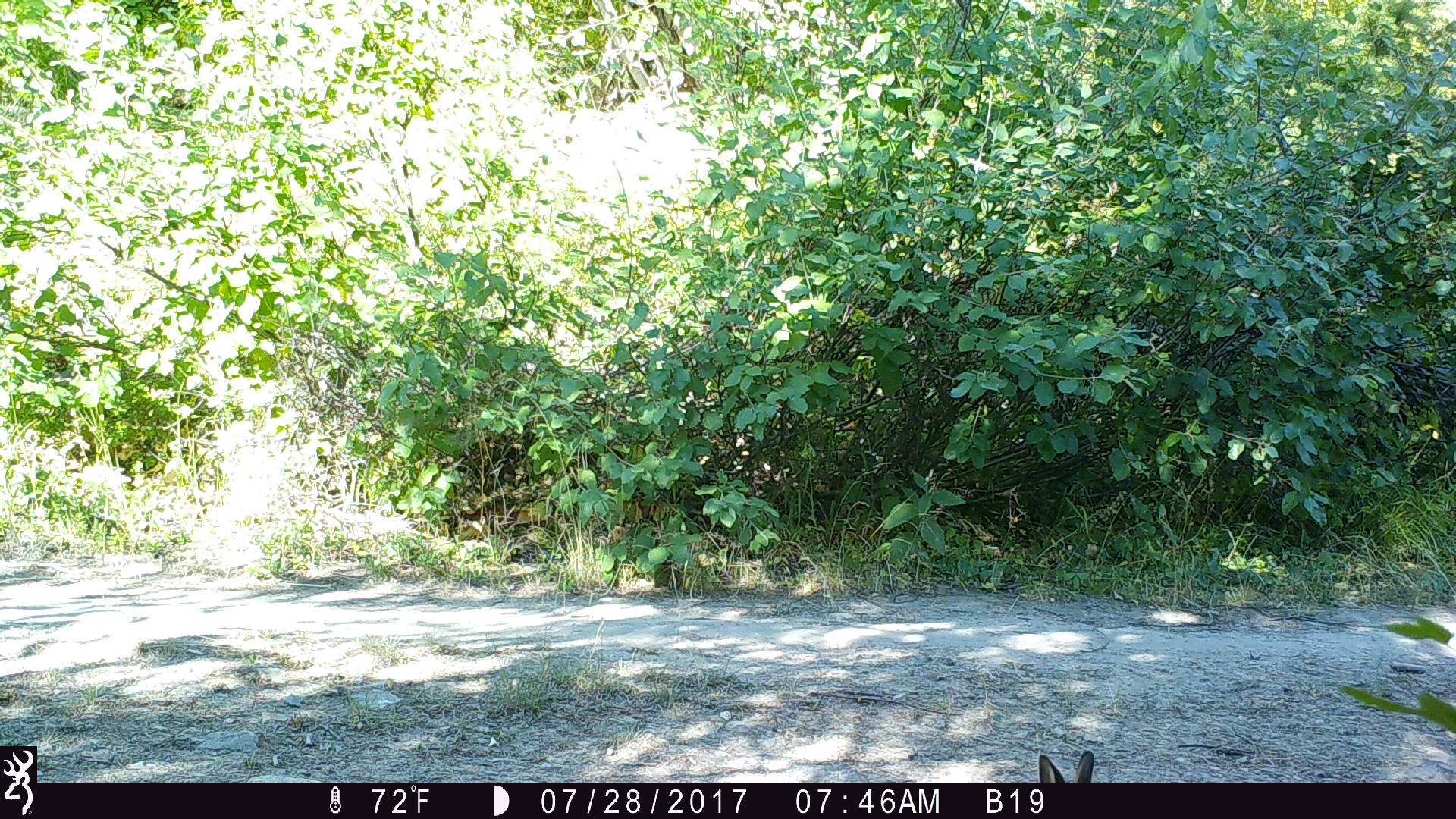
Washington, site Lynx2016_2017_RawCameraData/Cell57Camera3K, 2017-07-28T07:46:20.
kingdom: Animalia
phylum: Chordata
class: Mammalia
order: Lagomorpha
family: Leporidae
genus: Lepus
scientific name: Lepus americanus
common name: snowshoe hare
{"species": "Lepus americanus (snowshoe hare)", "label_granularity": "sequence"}